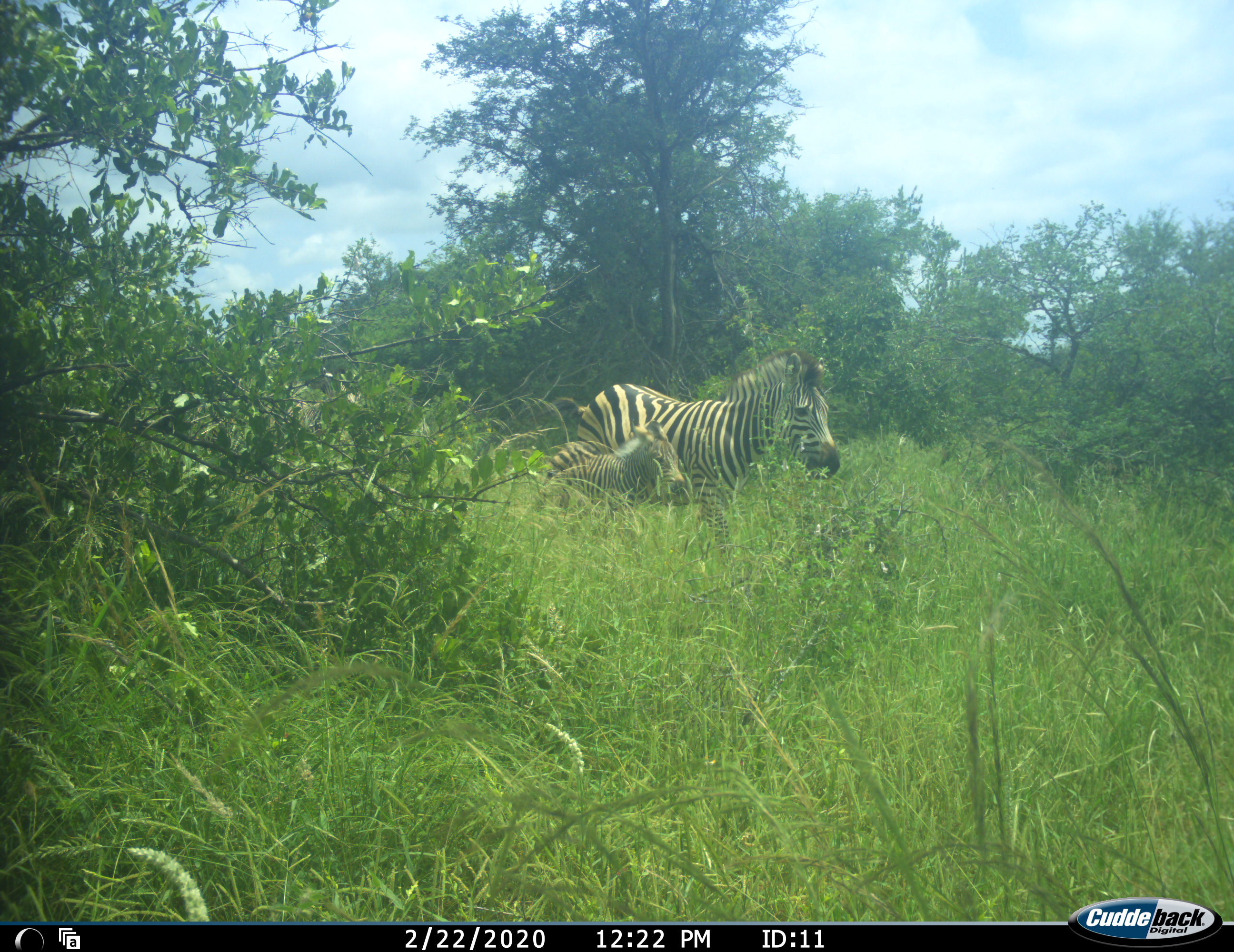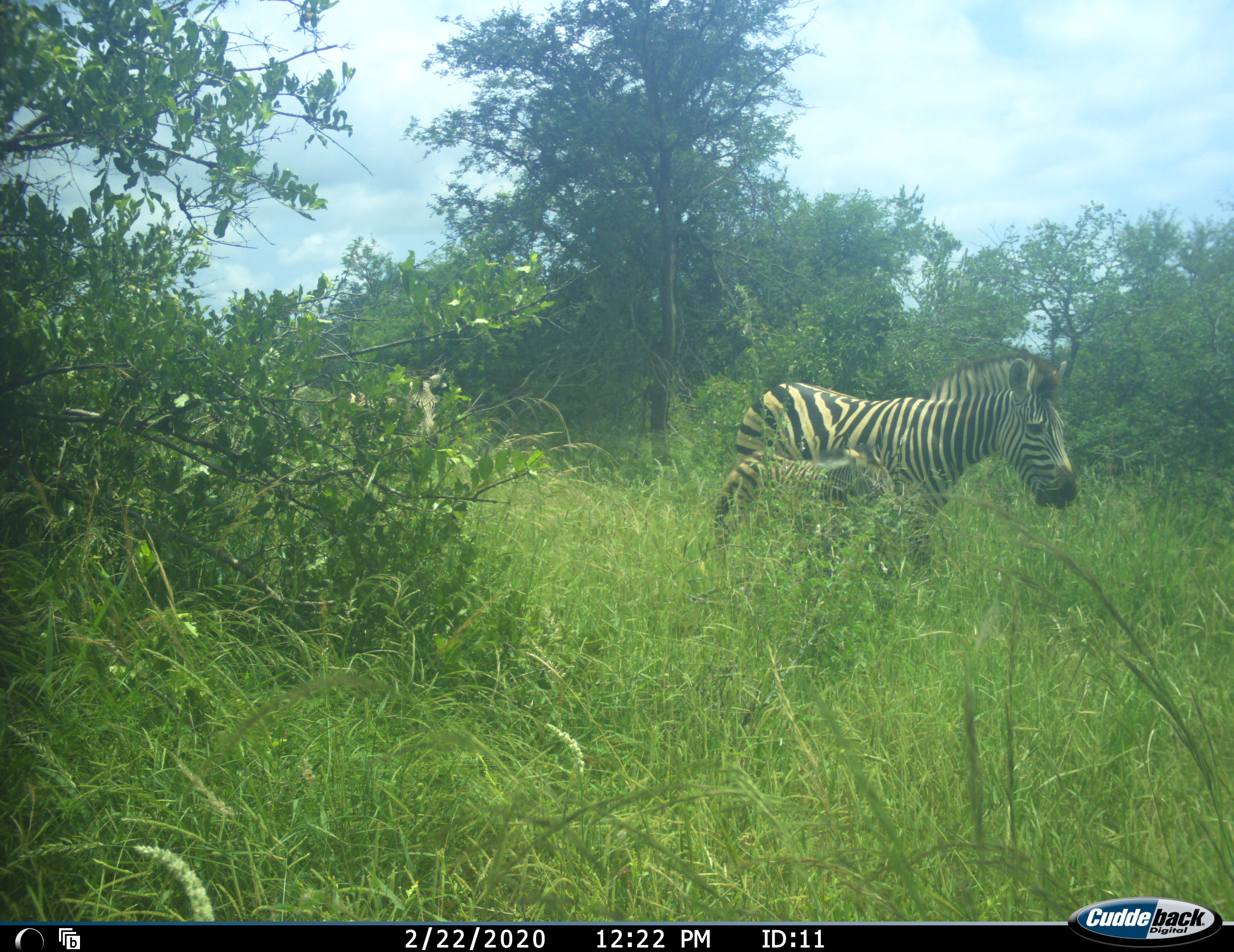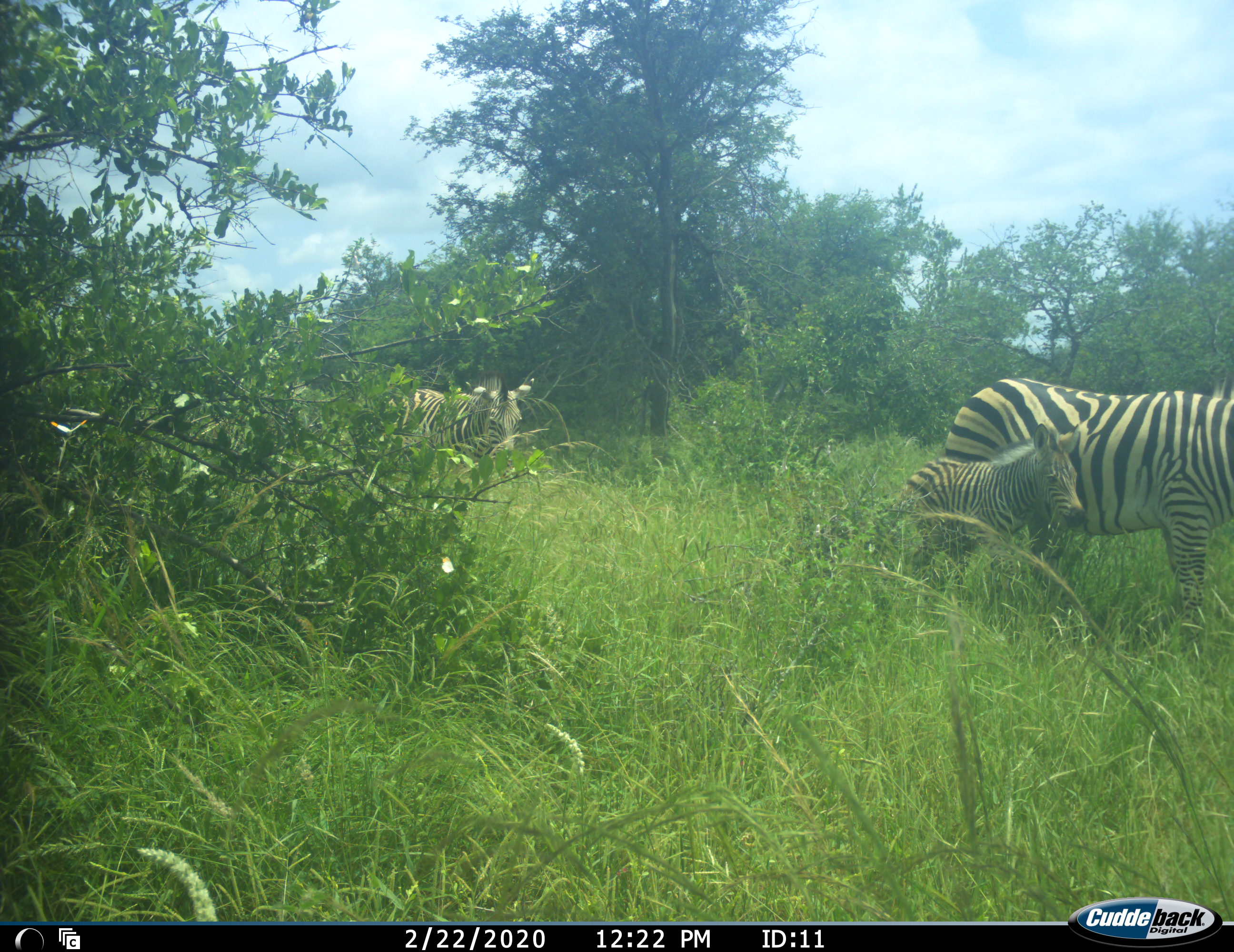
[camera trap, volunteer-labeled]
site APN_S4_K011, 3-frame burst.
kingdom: Animalia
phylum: Chordata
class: Mammalia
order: Perissodactyla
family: Equidae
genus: Equus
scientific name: Equus quagga burchellii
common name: burchell's zebra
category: zebraburchells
Zebraburchells (burchell's zebra) (Equus quagga burchellii), count 3. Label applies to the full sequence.